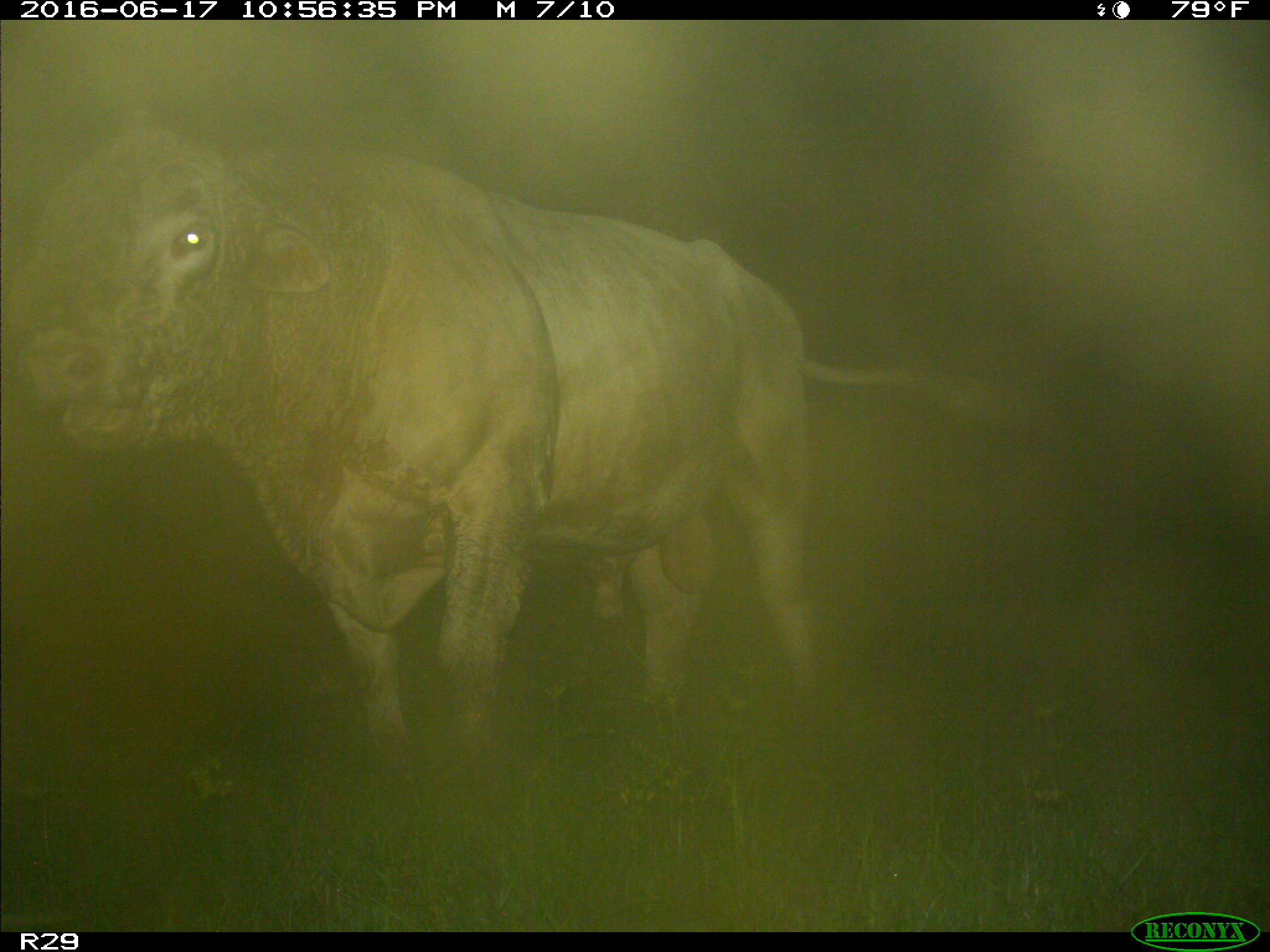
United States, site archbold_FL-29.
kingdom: Animalia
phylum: Chordata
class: Mammalia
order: Artiodactyla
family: Bovidae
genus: Bos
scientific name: Bos taurus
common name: domestic cow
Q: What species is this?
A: Bos taurus (domestic cow).